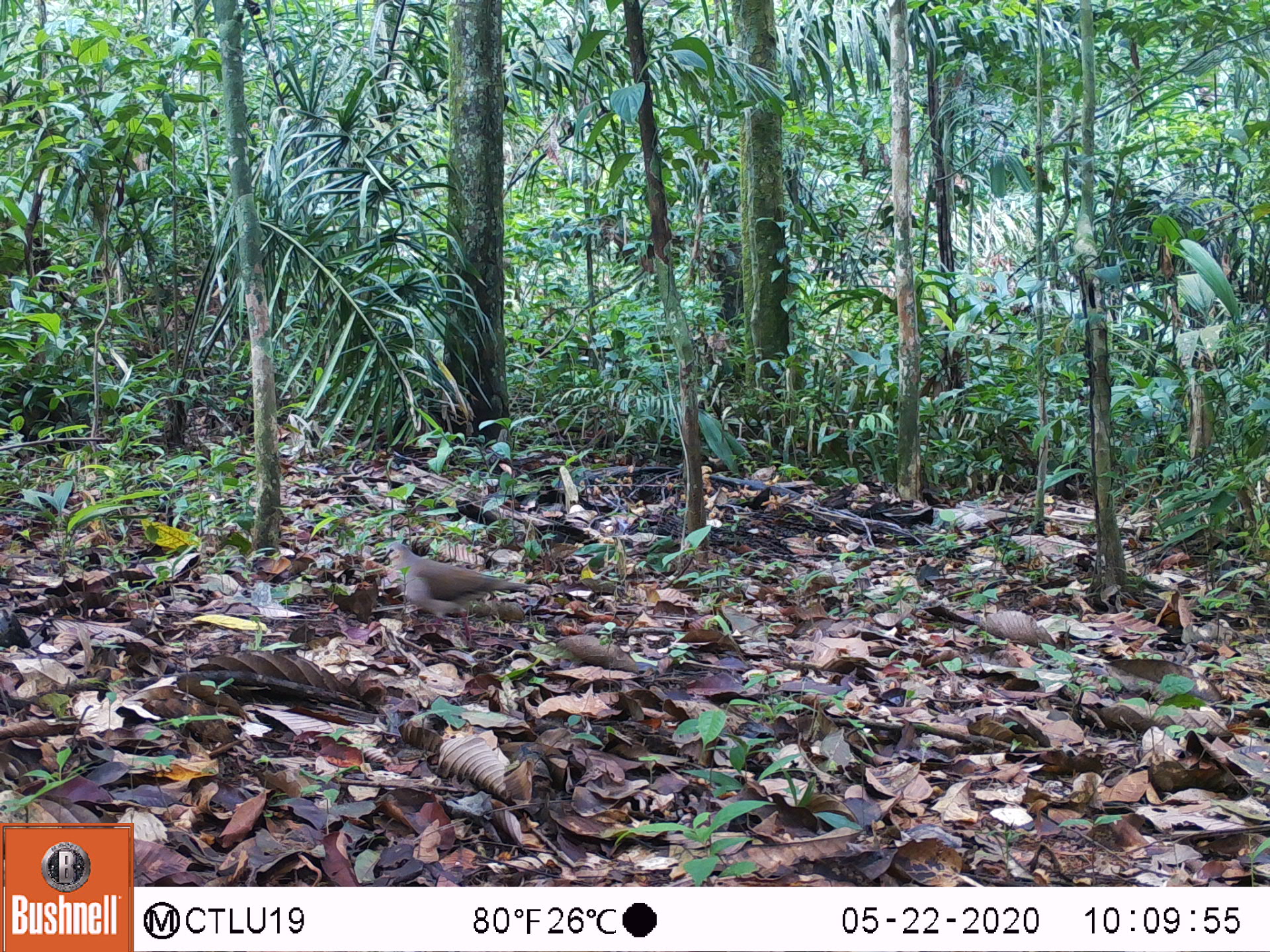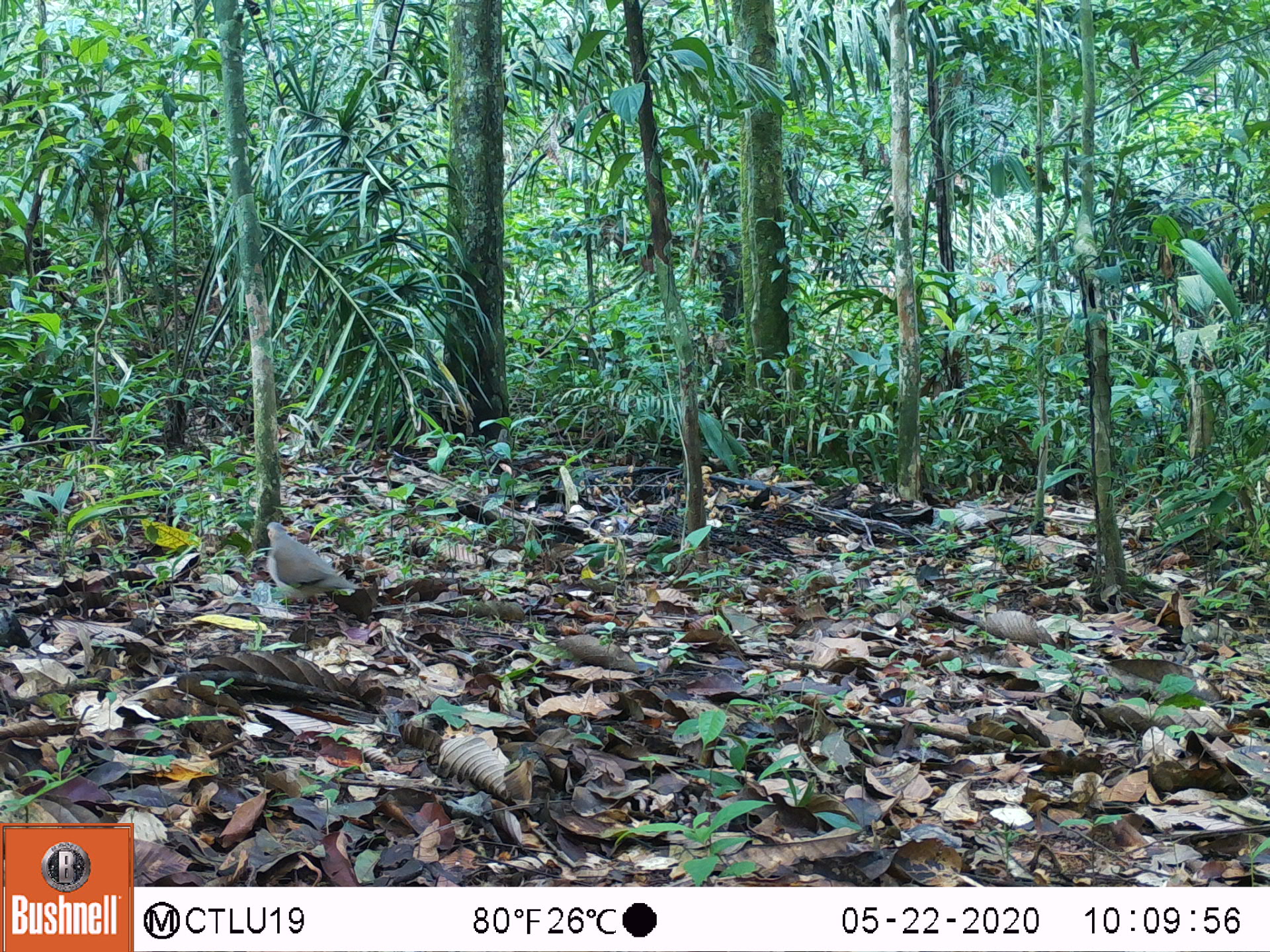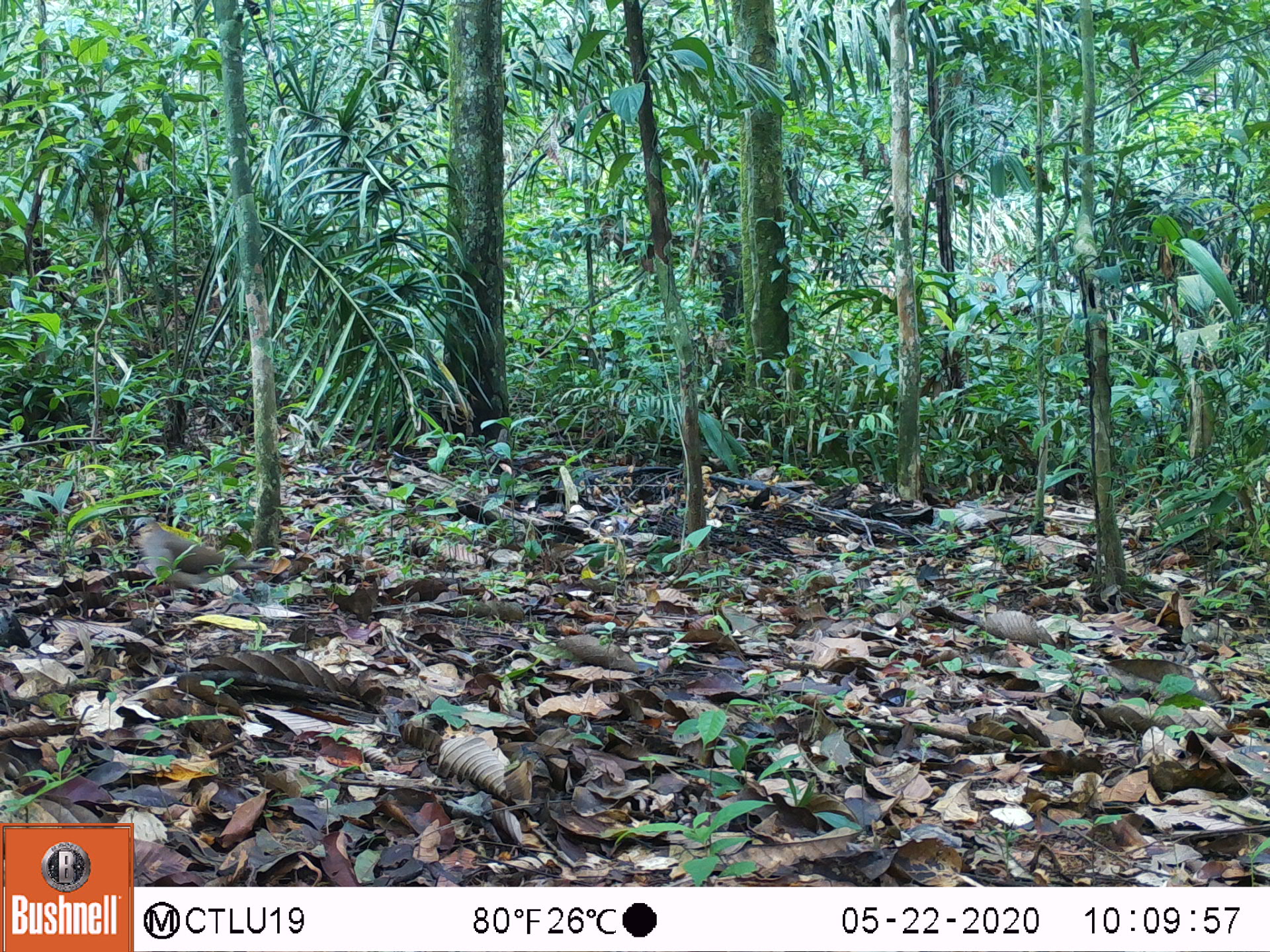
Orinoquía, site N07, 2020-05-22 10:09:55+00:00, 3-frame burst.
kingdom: Animalia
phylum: Chordata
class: Aves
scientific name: Aves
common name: bird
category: unknown bird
Unknown bird (bird) (Aves).